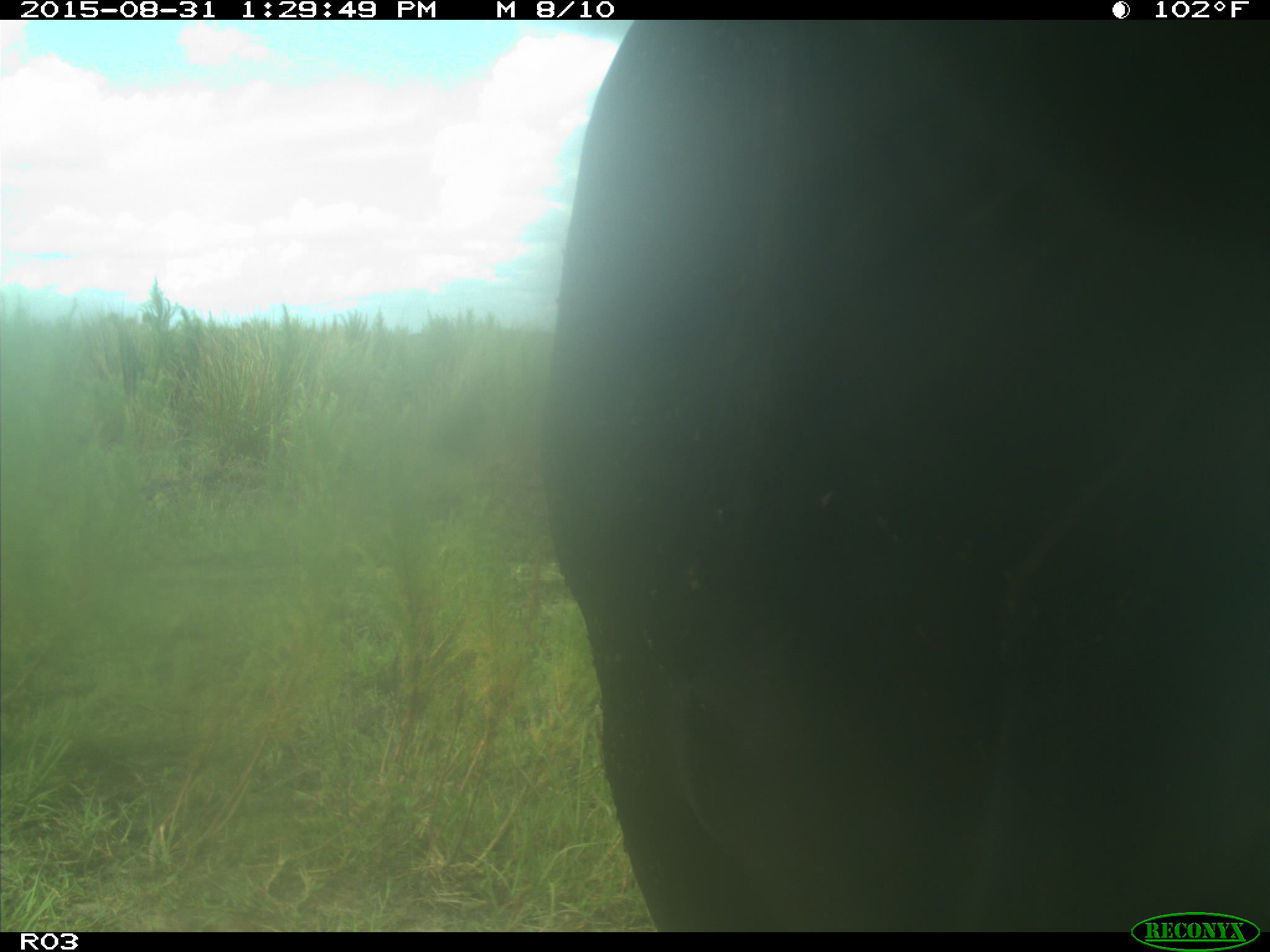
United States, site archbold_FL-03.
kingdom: Animalia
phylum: Chordata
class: Mammalia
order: Artiodactyla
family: Bovidae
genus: Bos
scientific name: Bos taurus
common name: domestic cow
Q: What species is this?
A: Bos taurus (domestic cow).